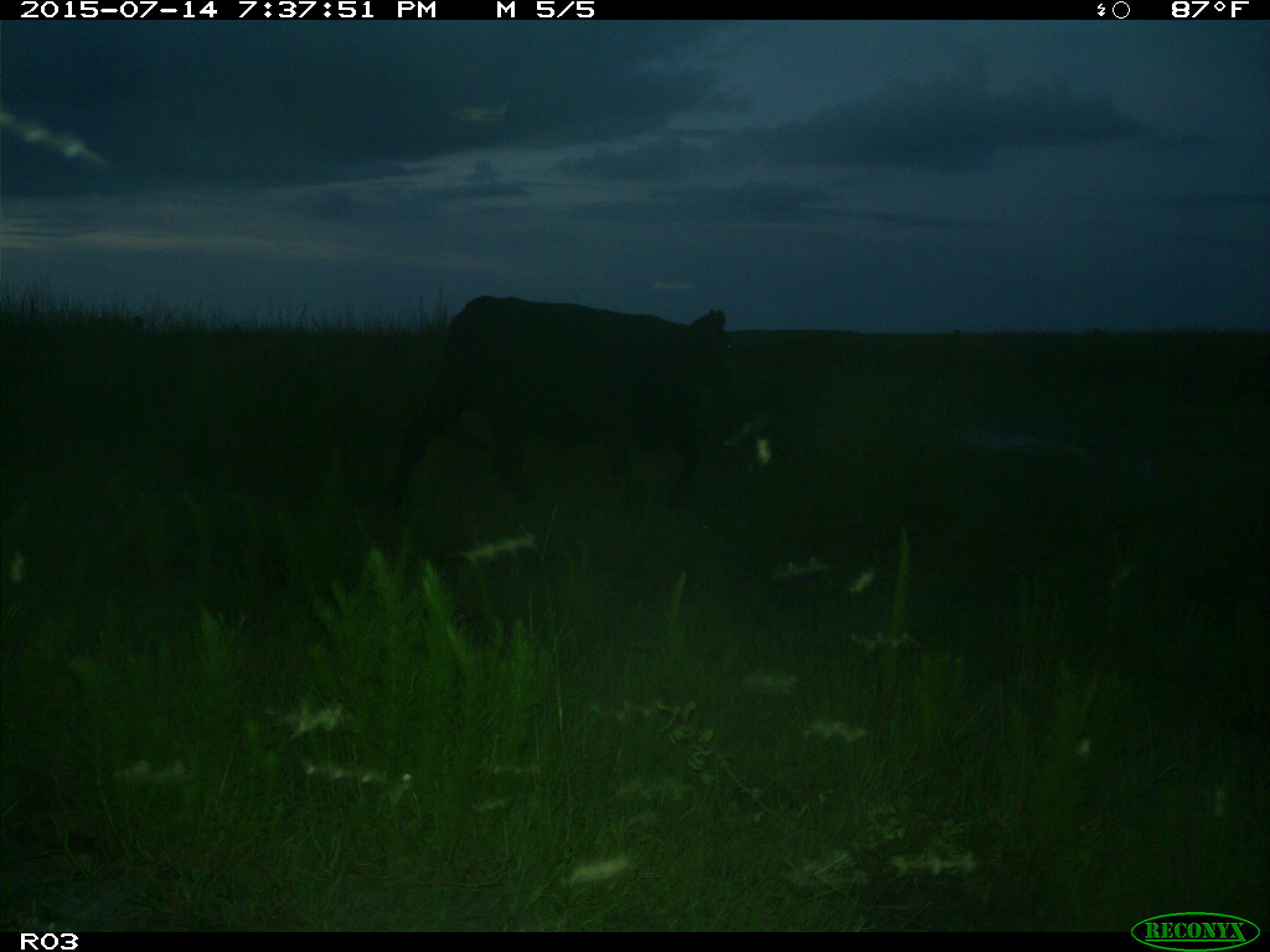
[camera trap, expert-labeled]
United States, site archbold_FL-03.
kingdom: Animalia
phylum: Chordata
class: Mammalia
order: Artiodactyla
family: Bovidae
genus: Bos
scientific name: Bos taurus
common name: domestic cow